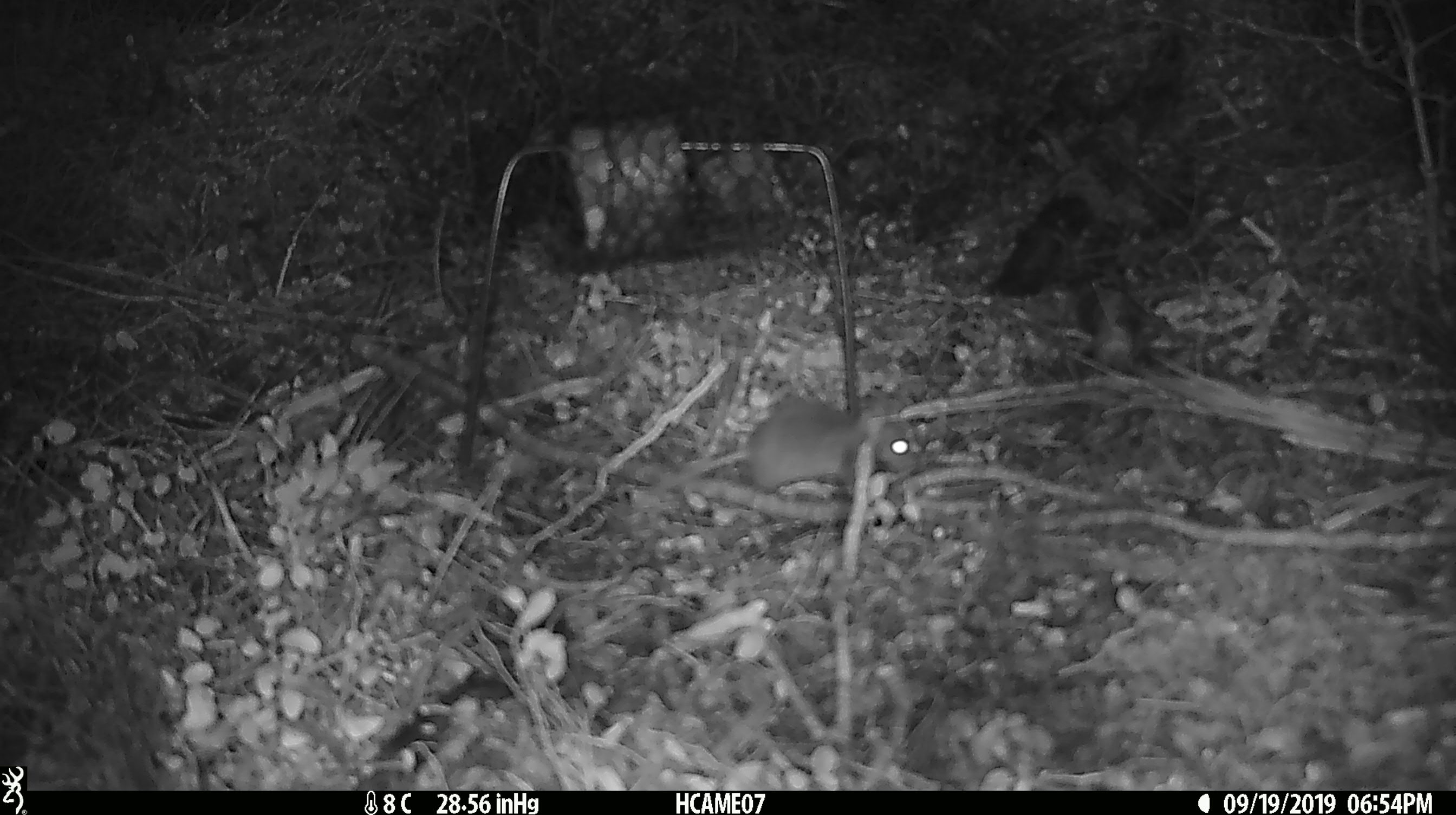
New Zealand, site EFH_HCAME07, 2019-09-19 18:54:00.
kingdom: Animalia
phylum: Chordata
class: Mammalia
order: Rodentia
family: Muridae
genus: Mus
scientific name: Mus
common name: mouse